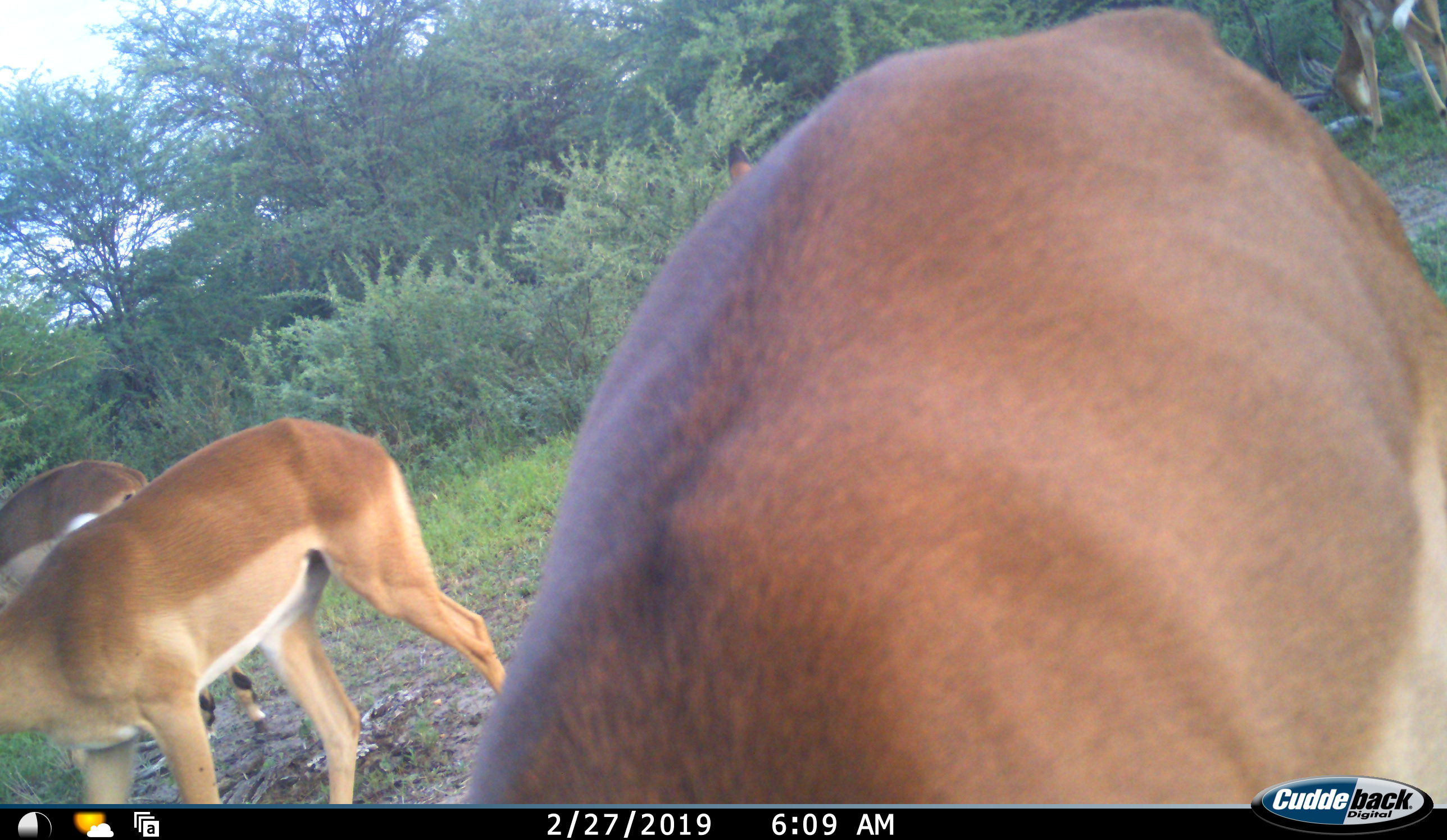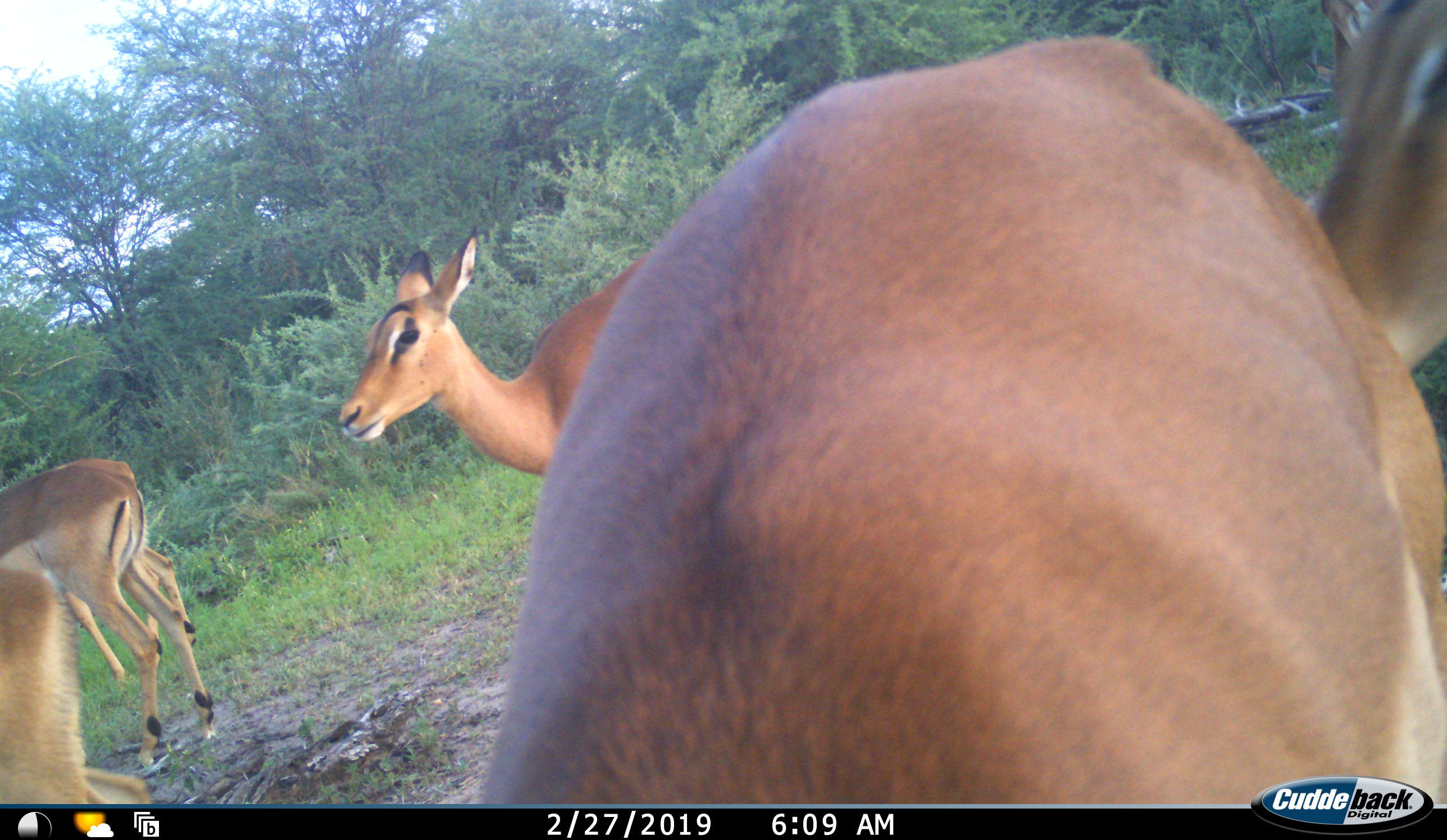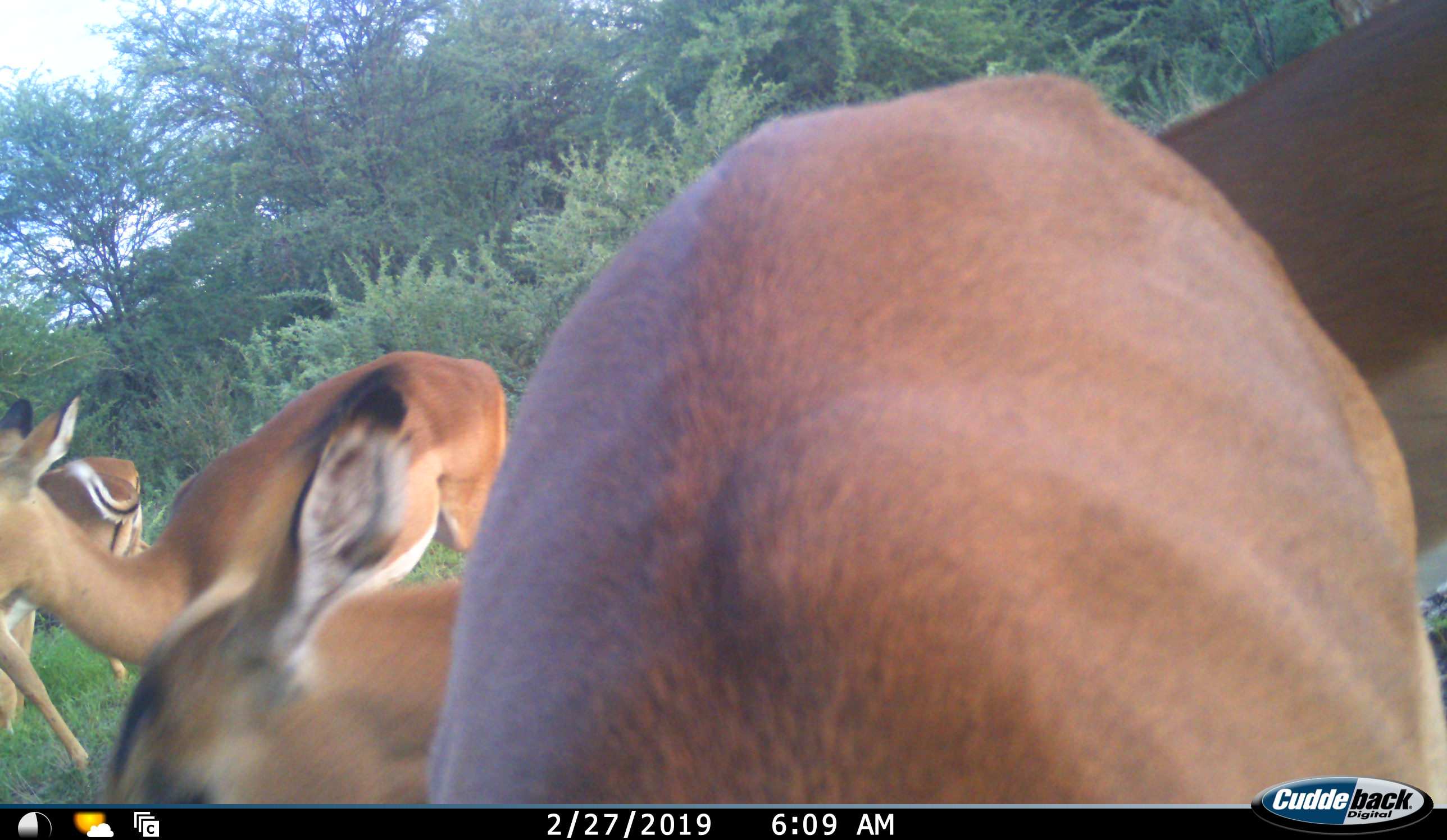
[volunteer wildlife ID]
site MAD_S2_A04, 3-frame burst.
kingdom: Animalia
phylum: Chordata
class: Mammalia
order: Artiodactyla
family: Bovidae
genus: Aepyceros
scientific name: Aepyceros melampus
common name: impala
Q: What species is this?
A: Impala (Aepyceros melampus).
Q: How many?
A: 6.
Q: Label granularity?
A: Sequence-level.